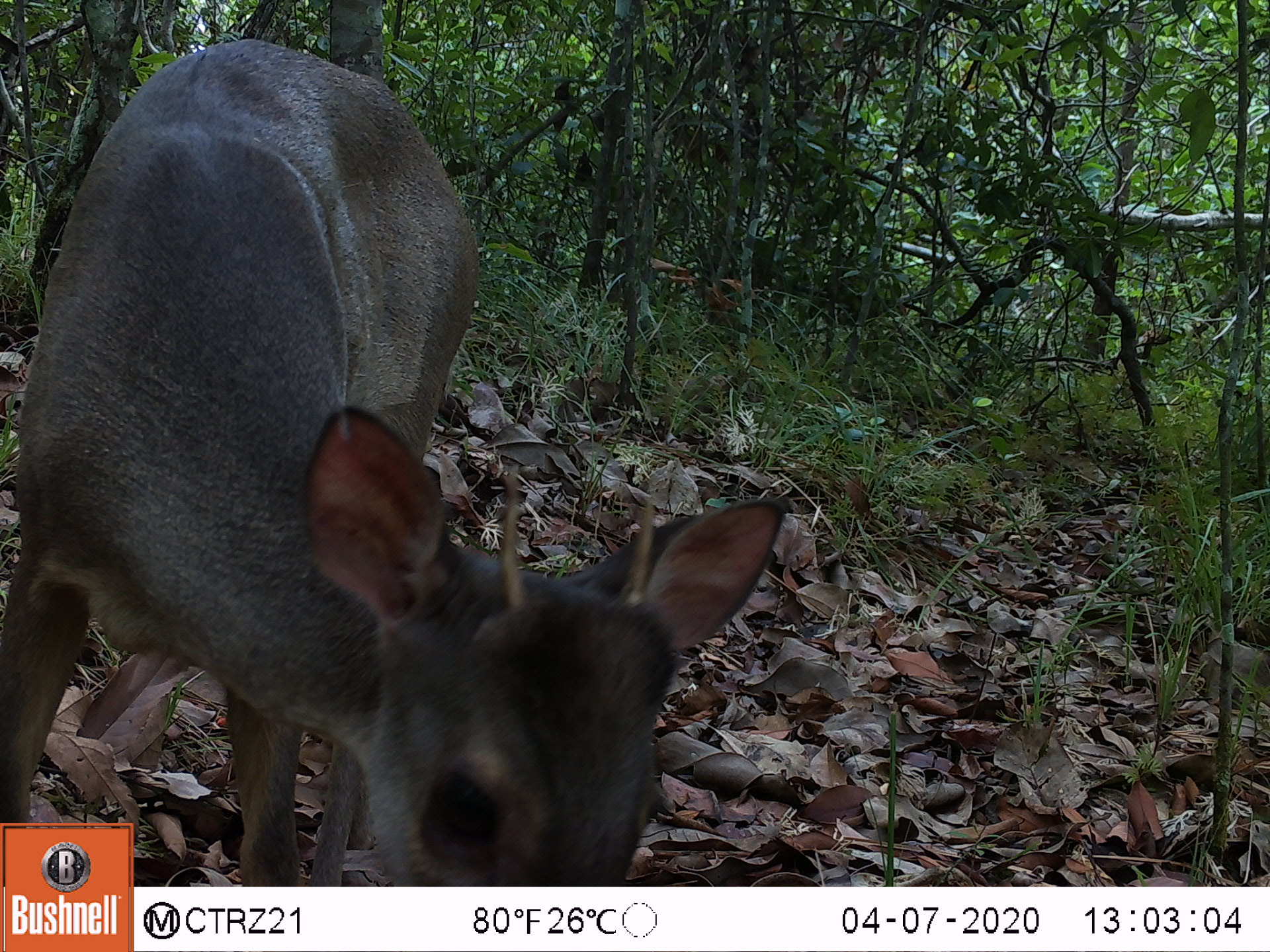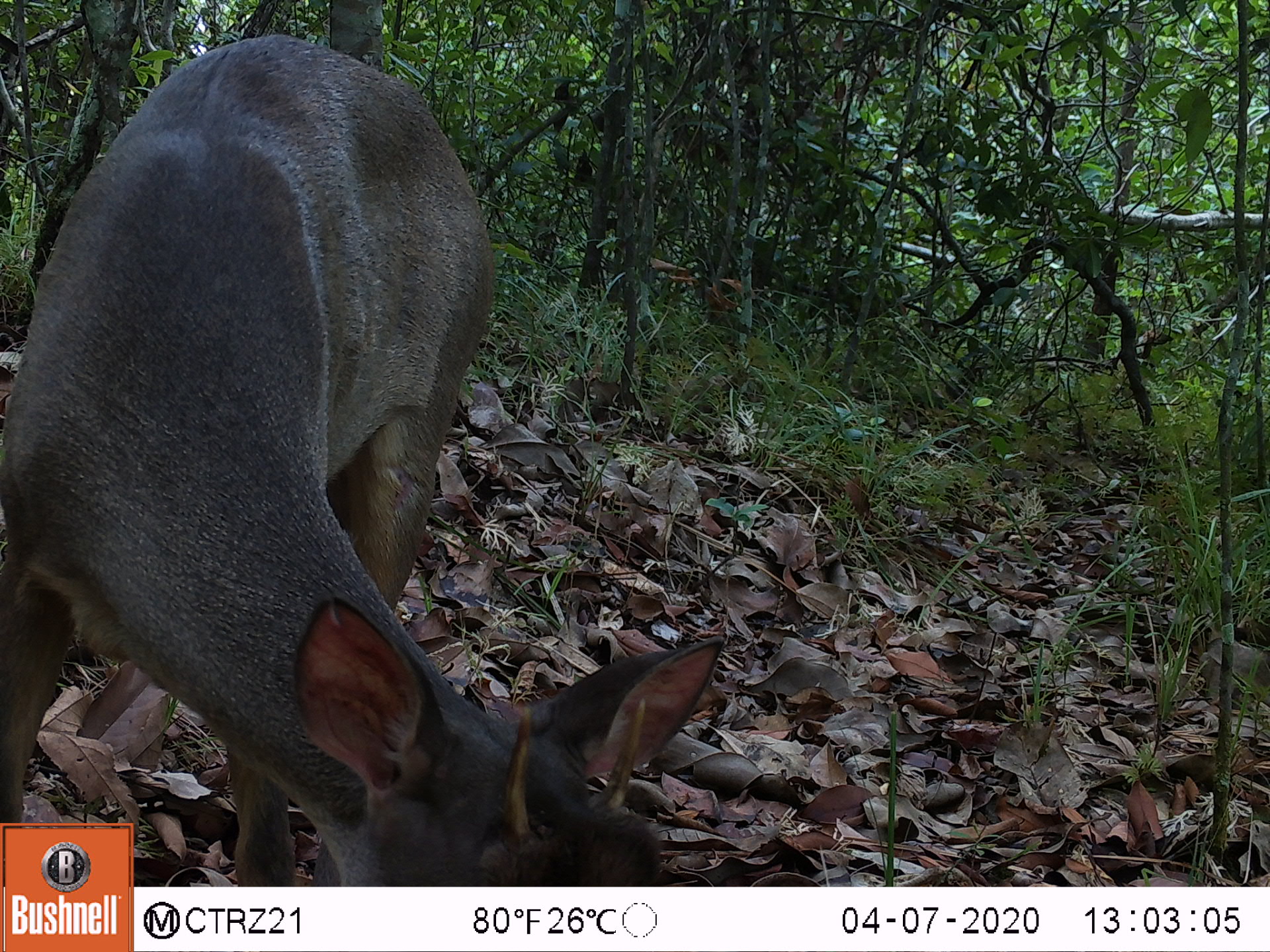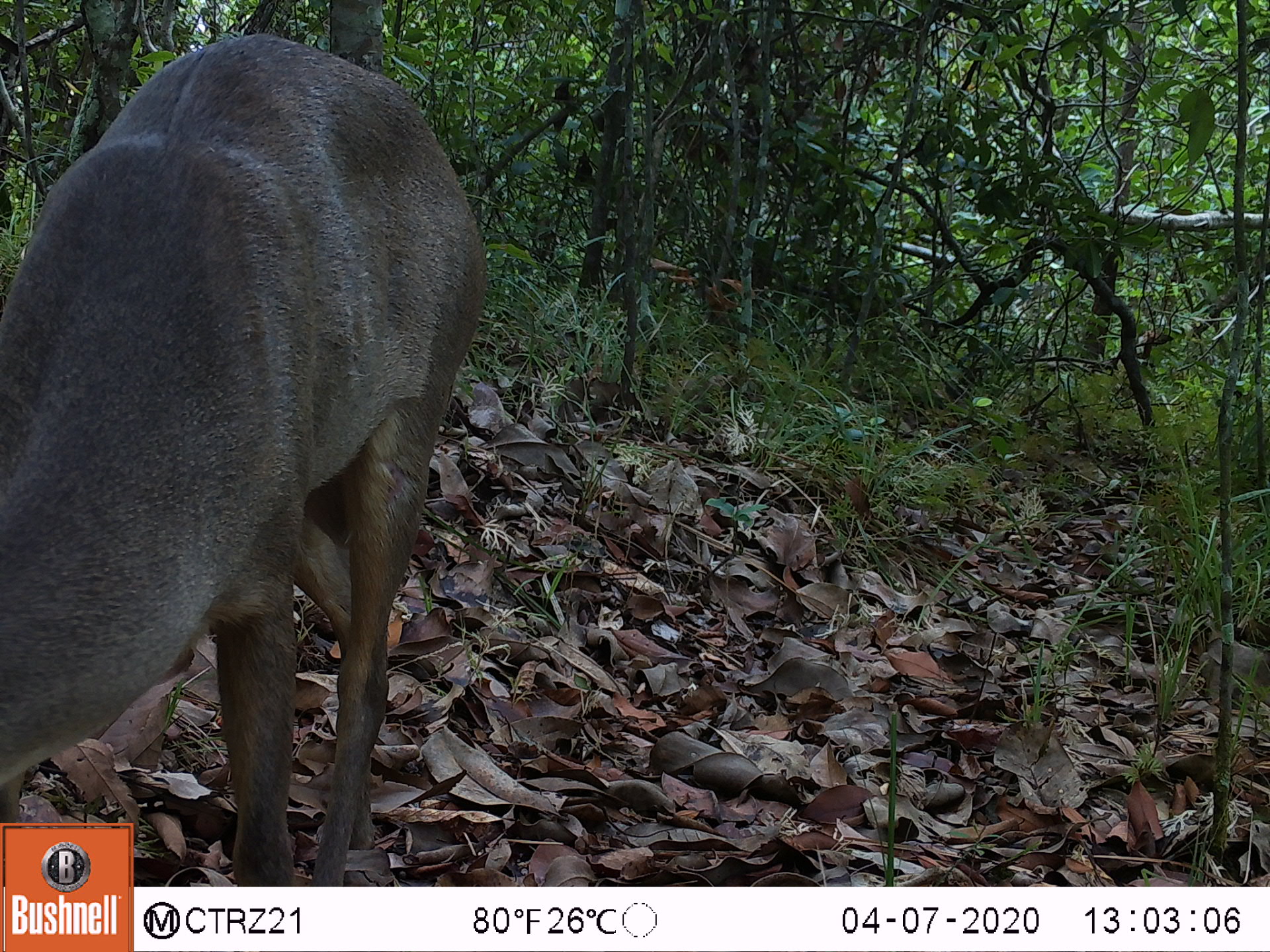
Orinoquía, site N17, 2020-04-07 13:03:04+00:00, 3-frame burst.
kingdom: Animalia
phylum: Chordata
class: Mammalia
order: Artiodactyla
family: Cervidae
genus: Odocoileus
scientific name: Odocoileus virginianus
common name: white-tailed deer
White-tailed deer (Odocoileus virginianus).